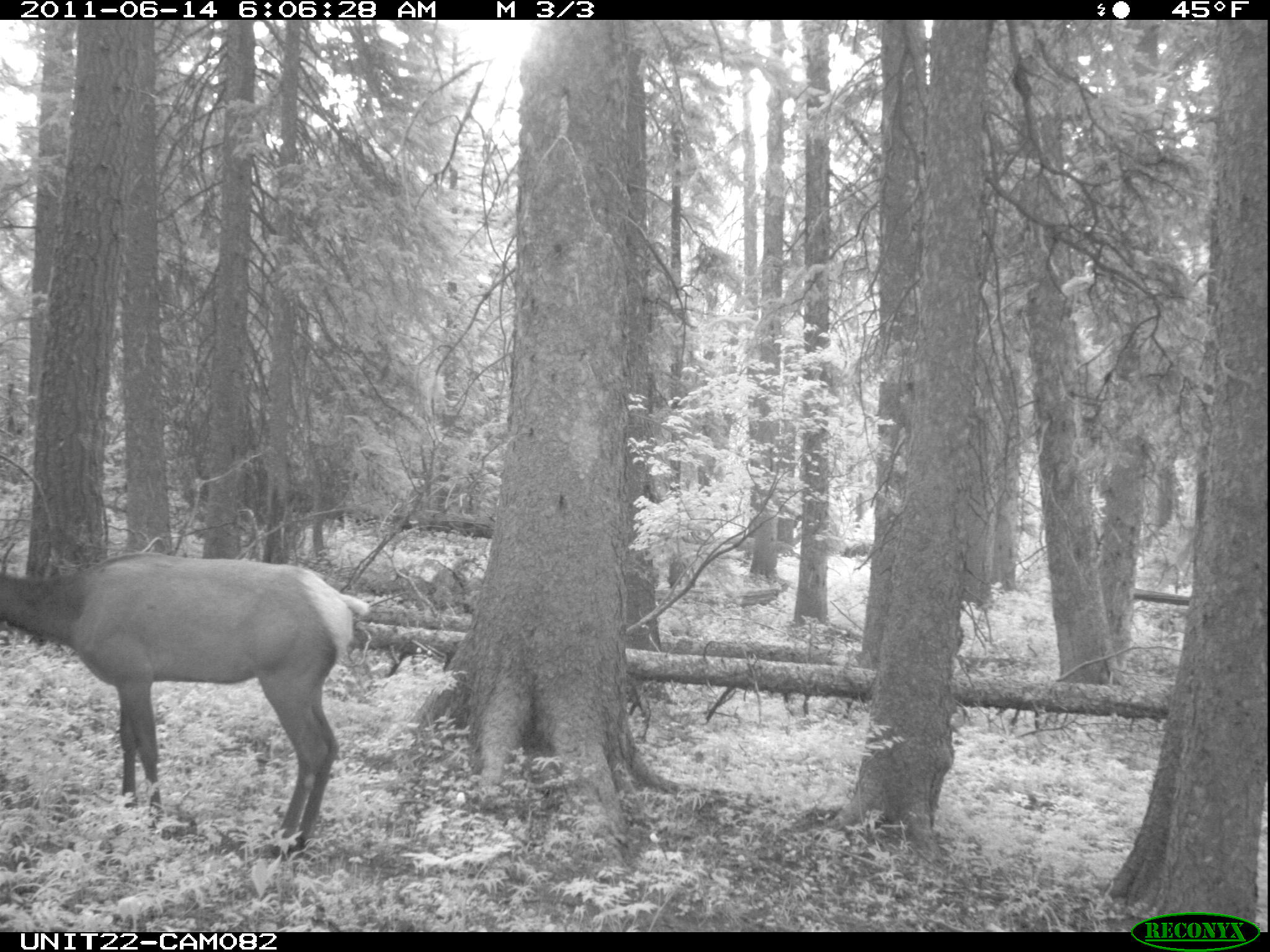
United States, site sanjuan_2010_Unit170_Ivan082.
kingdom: Animalia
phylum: Chordata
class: Mammalia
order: Artiodactyla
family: Cervidae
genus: Cervus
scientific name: Cervus elaphus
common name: red deer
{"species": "Cervus elaphus (red deer)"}